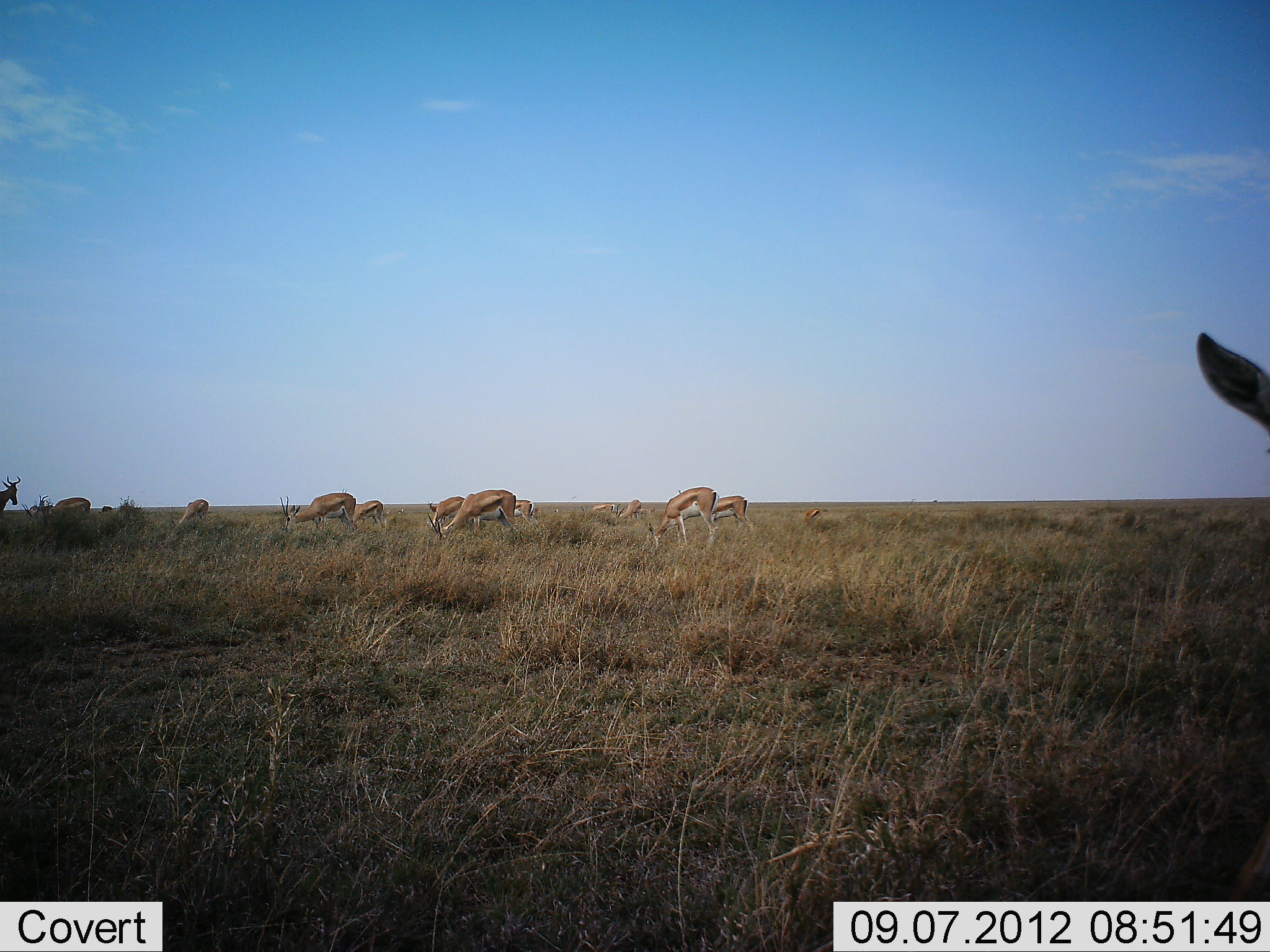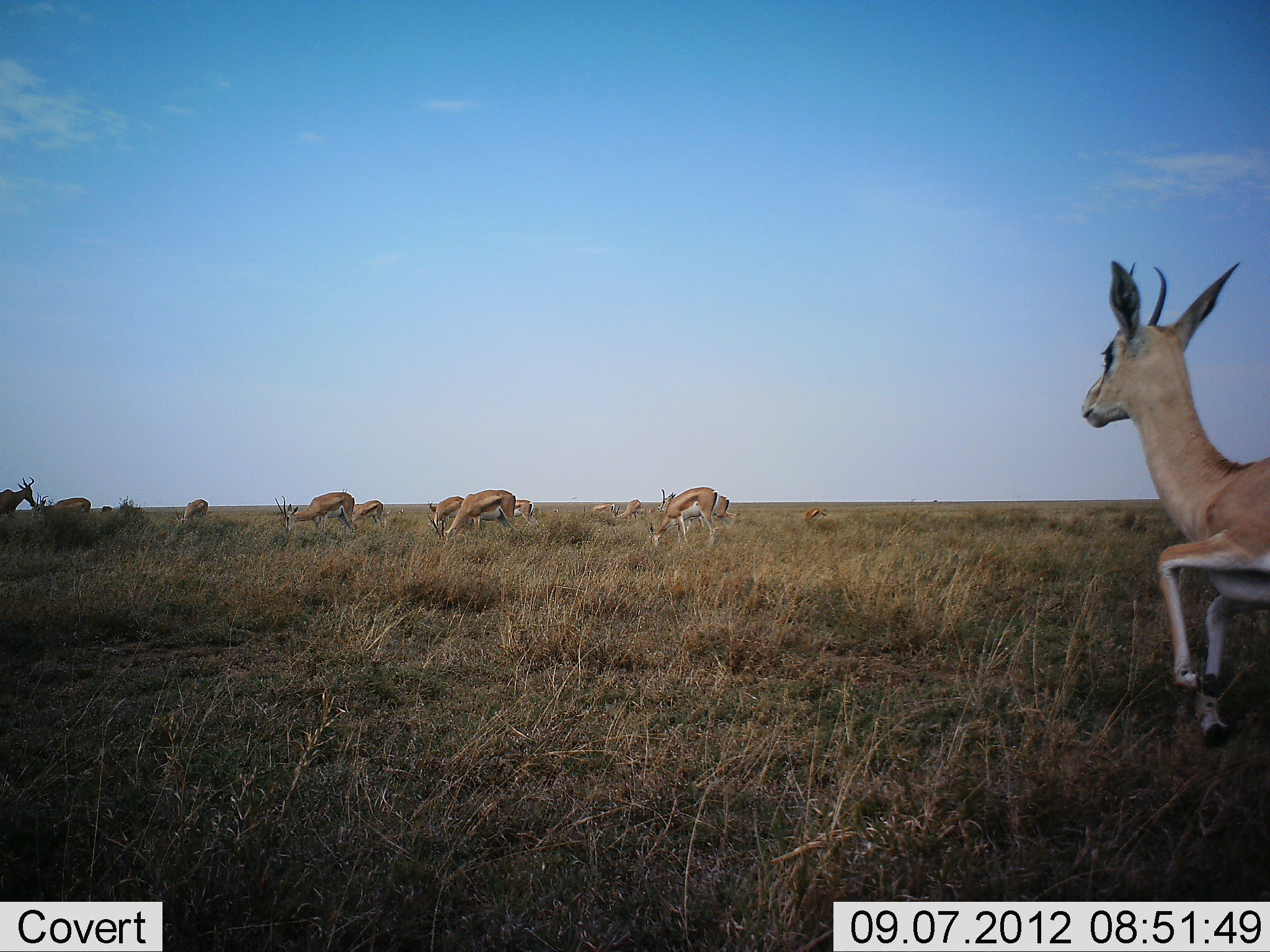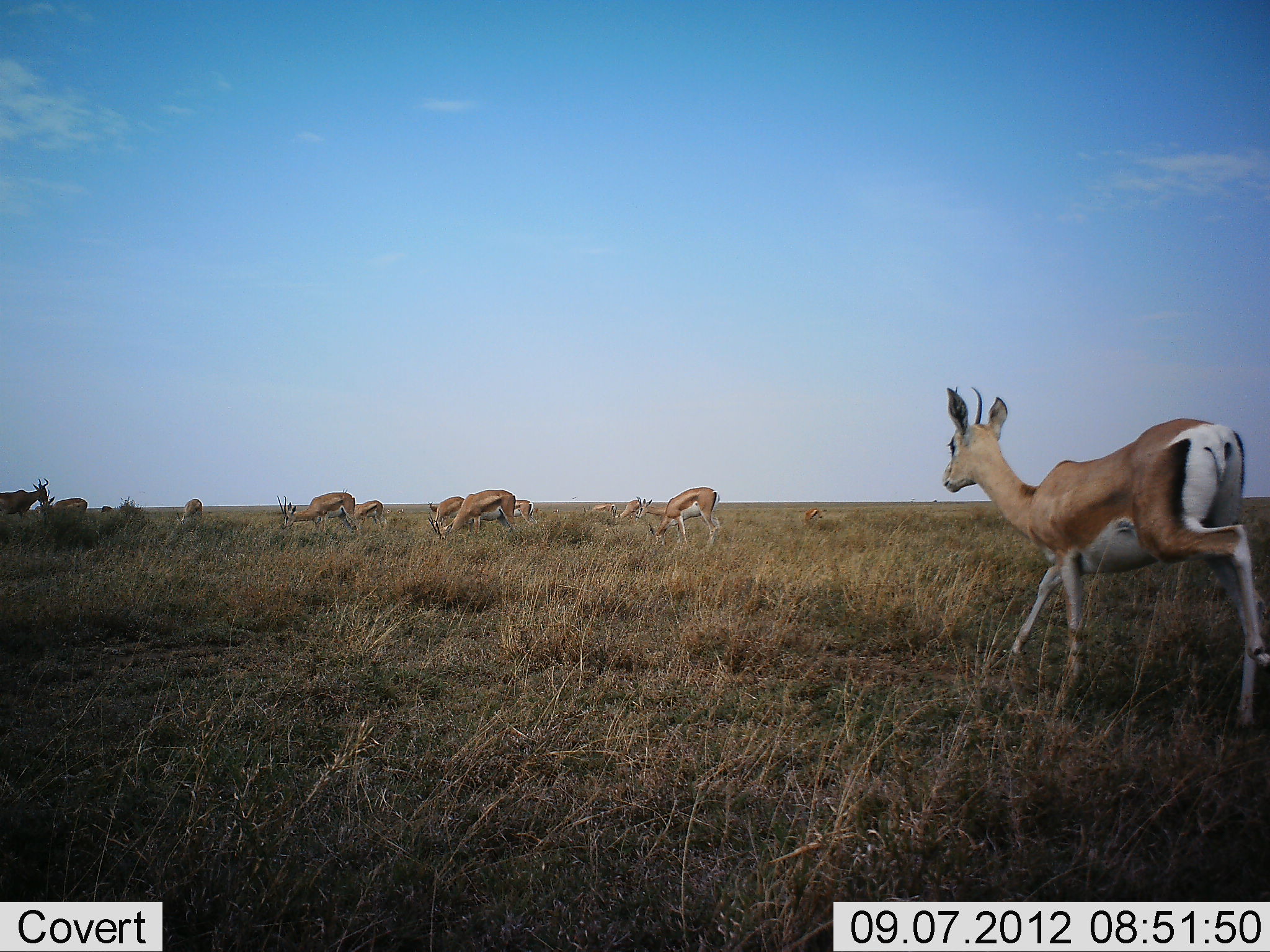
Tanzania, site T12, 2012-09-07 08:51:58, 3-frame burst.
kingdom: Animalia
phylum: Chordata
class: Mammalia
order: Artiodactyla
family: Bovidae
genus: Nanger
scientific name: Nanger granti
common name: grant's gazelle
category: gazellegrants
Gazellegrants (grant's gazelle) (Nanger granti), count 11-50. Behavior (volunteer vote fractions): standing 20%, resting 7%, moving 87%, interacting 0%. Young present (vote fraction): 0%. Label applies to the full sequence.